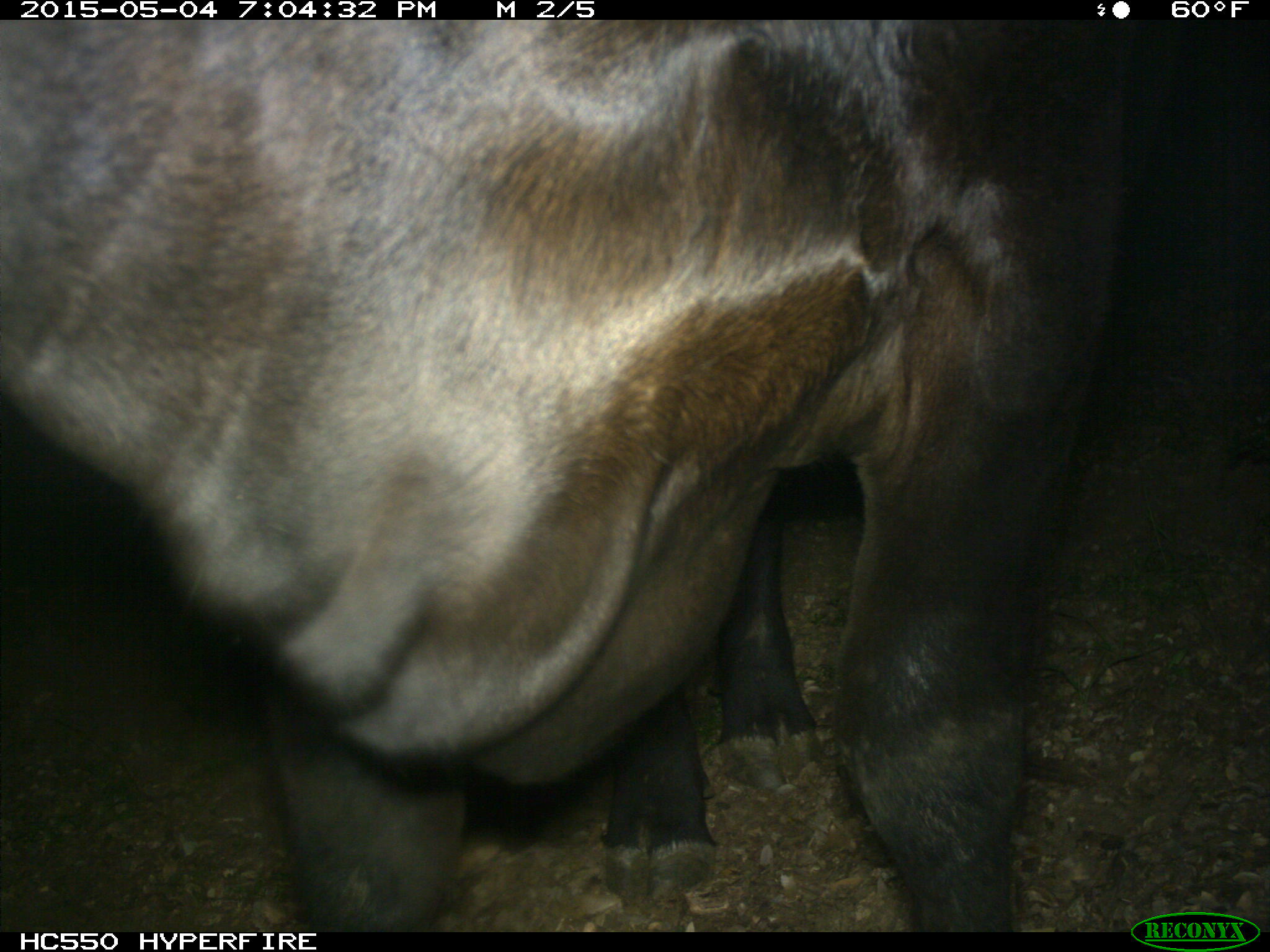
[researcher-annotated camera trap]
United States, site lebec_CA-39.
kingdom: Animalia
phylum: Chordata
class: Mammalia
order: Artiodactyla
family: Bovidae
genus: Bos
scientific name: Bos taurus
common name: domestic cow